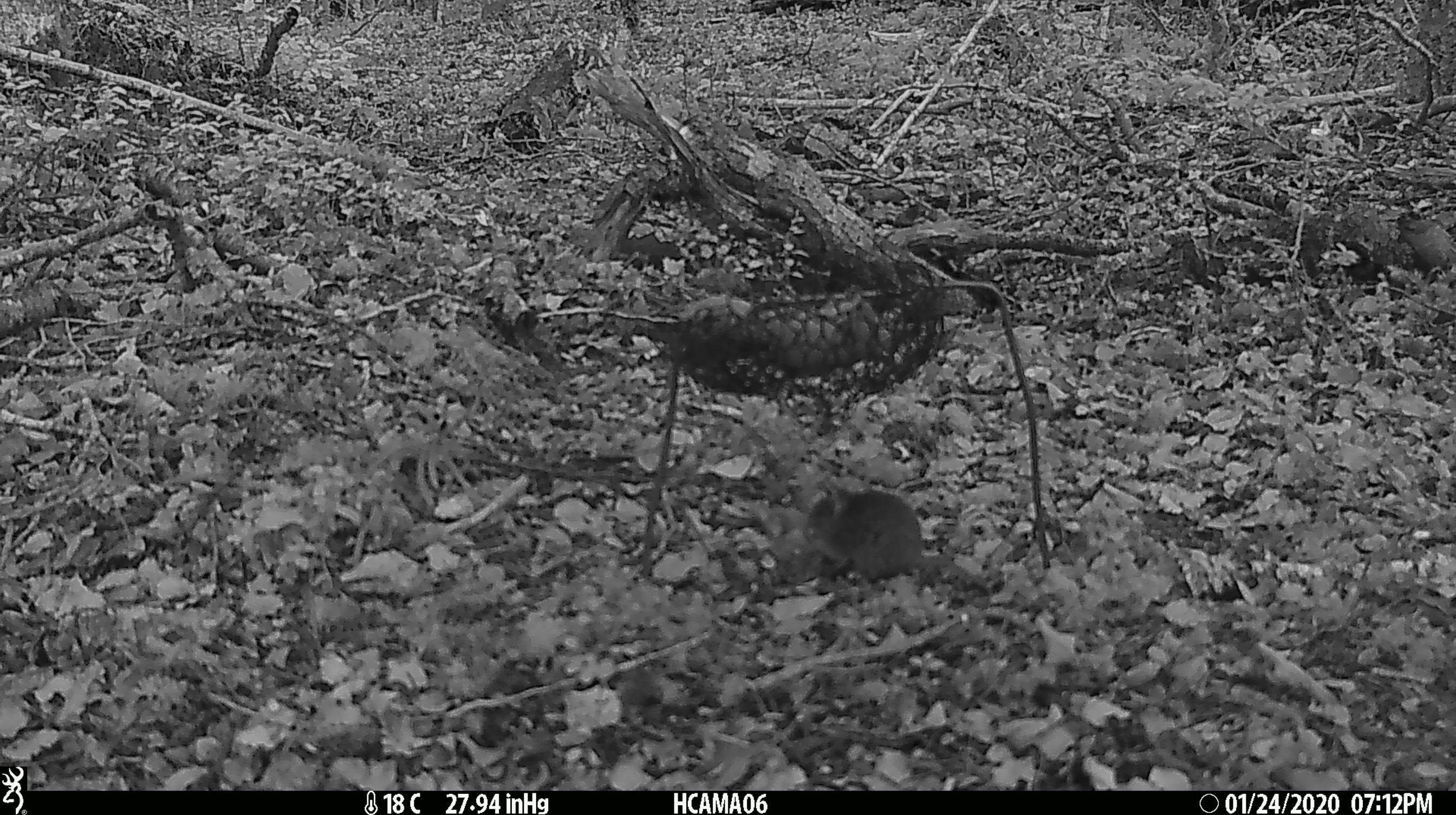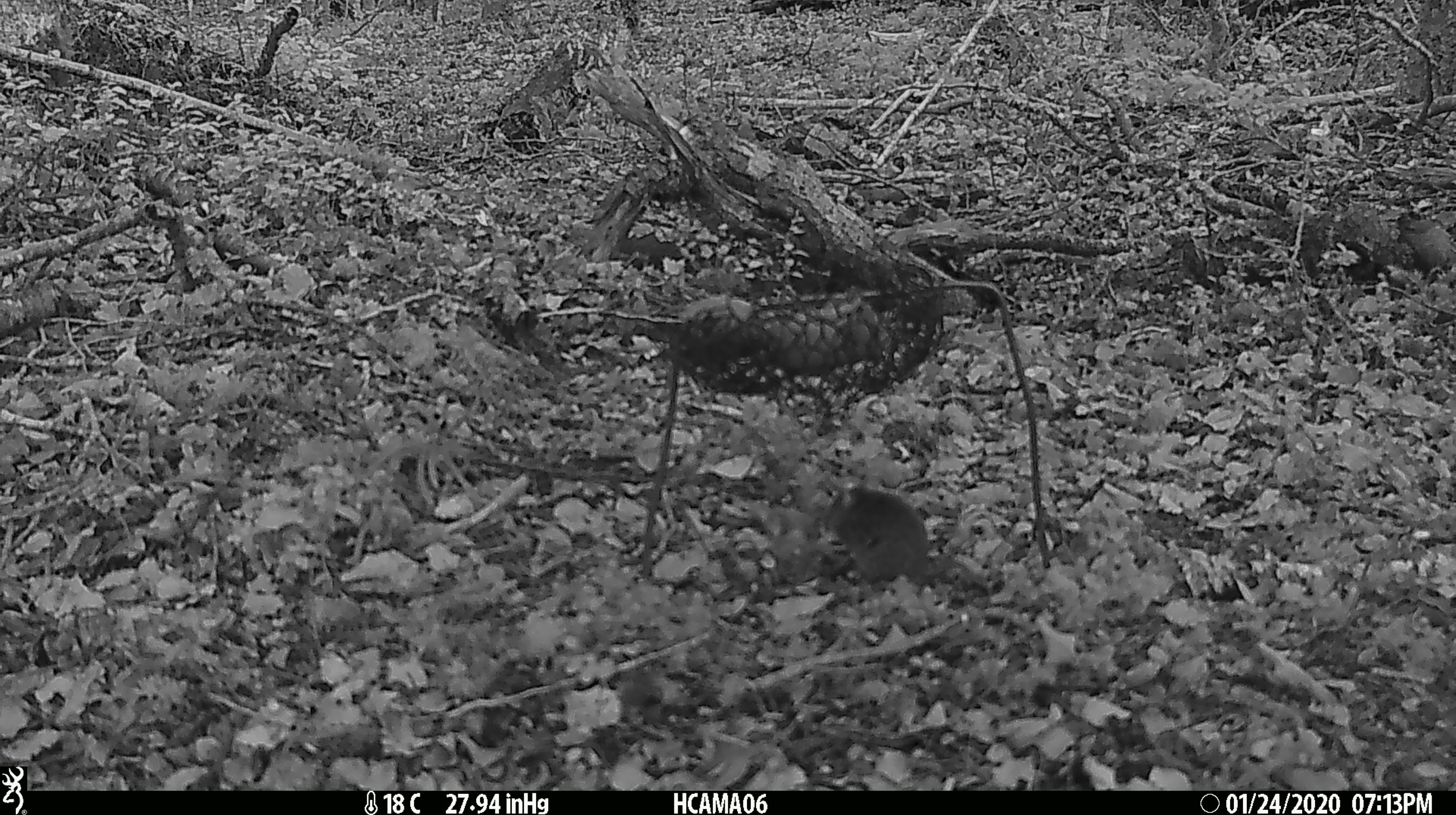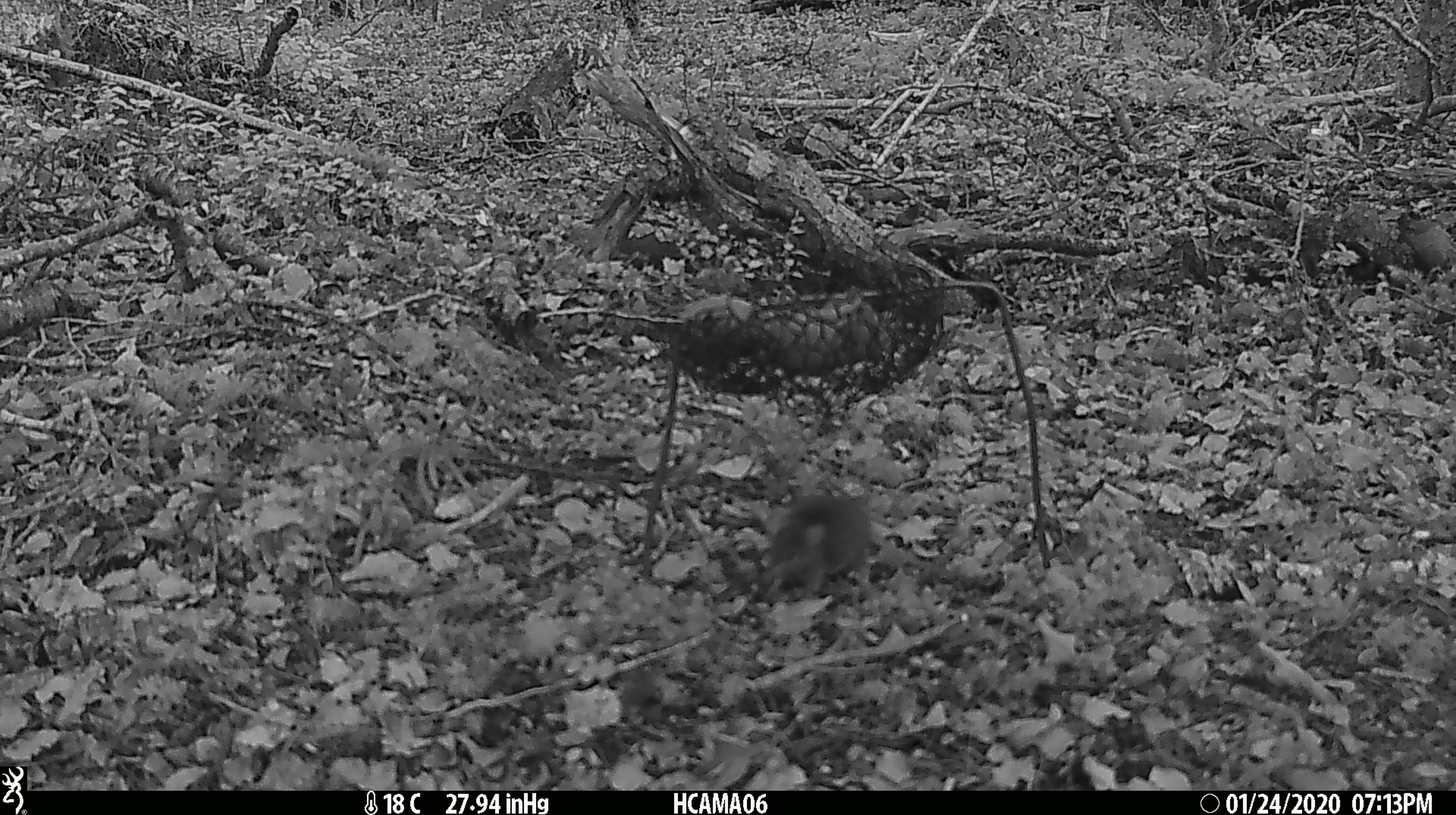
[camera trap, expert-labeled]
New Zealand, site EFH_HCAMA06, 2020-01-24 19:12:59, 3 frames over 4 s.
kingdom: Animalia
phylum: Chordata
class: Mammalia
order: Rodentia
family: Muridae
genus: Mus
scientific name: Mus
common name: mouse